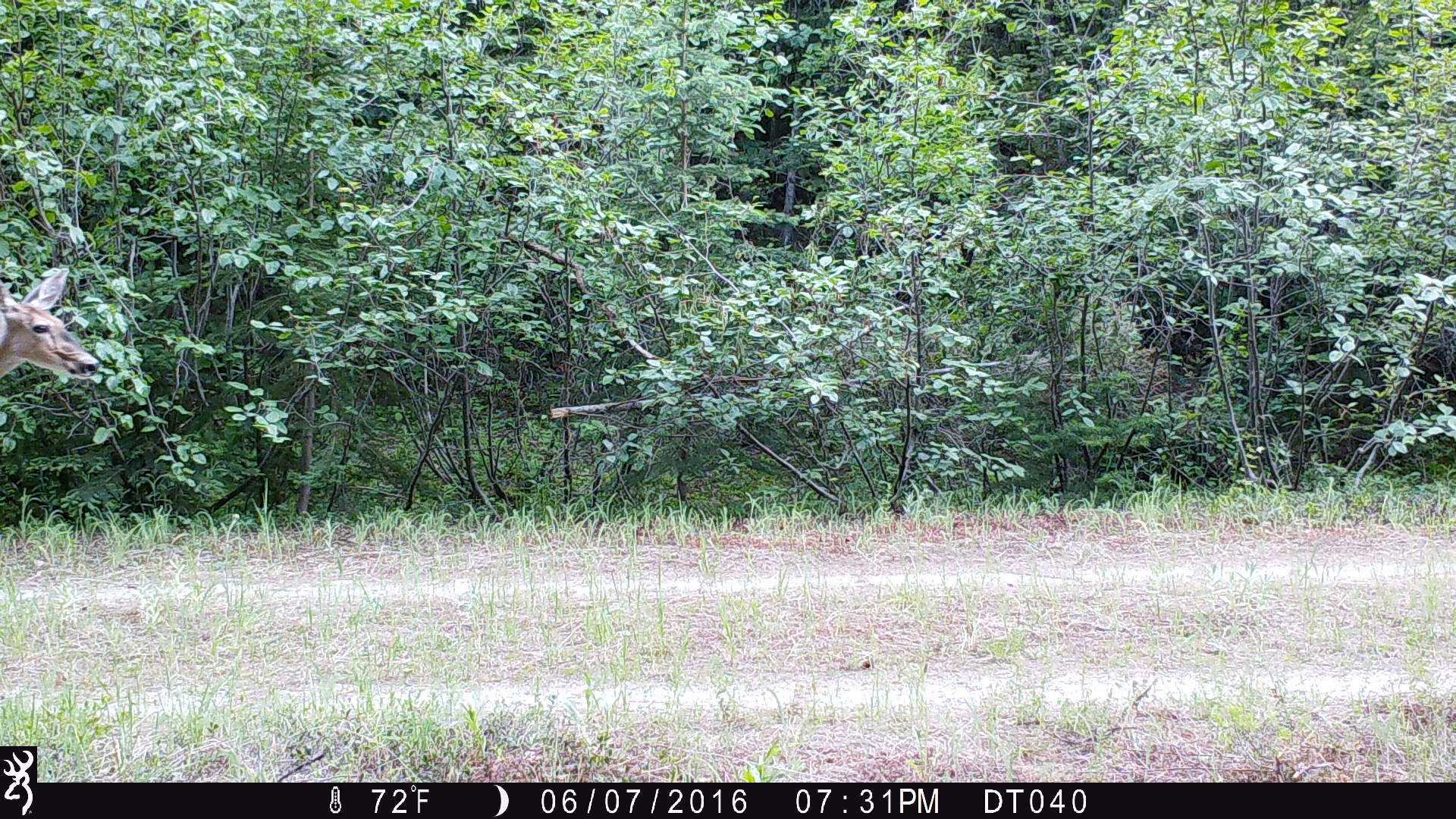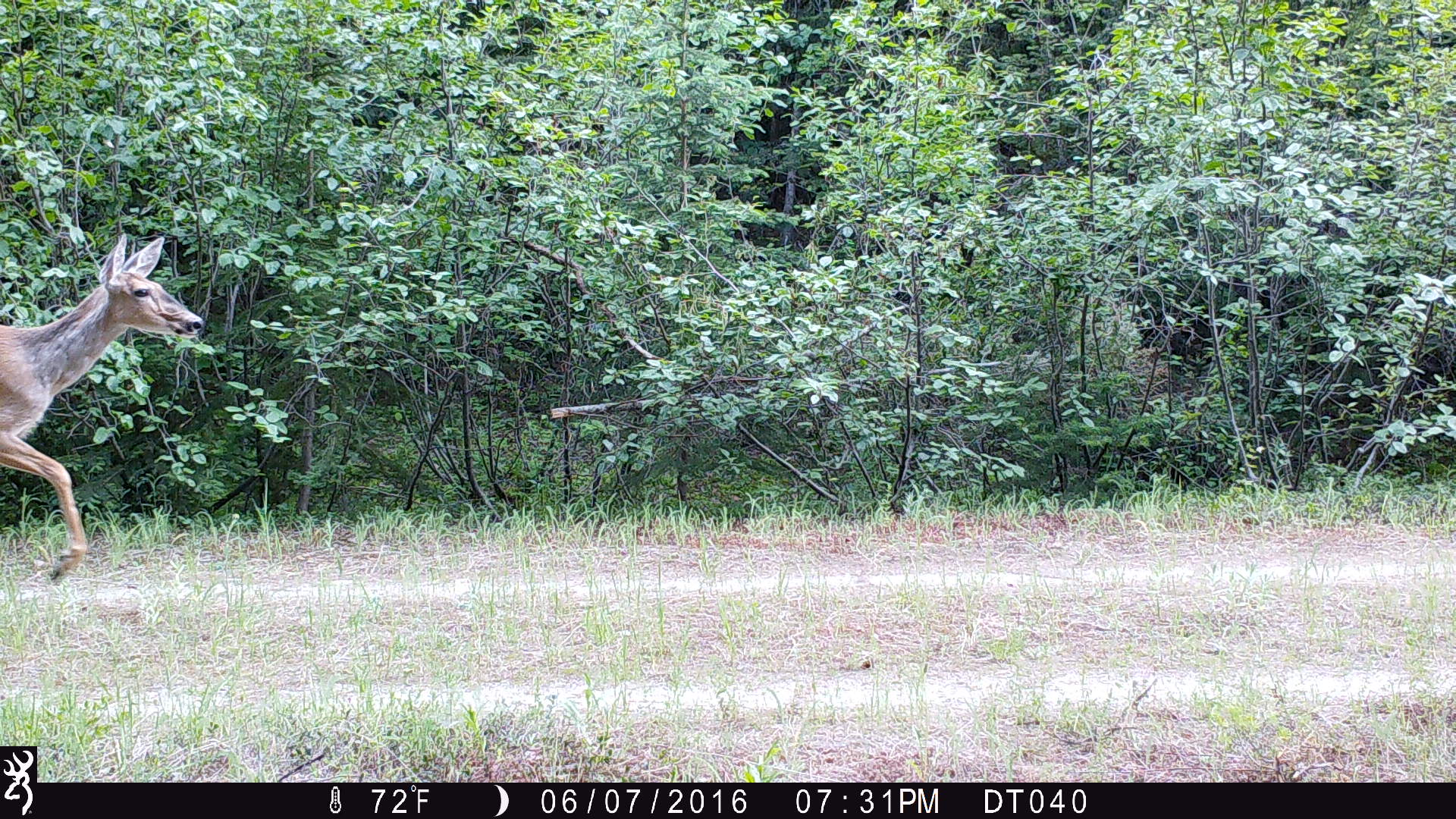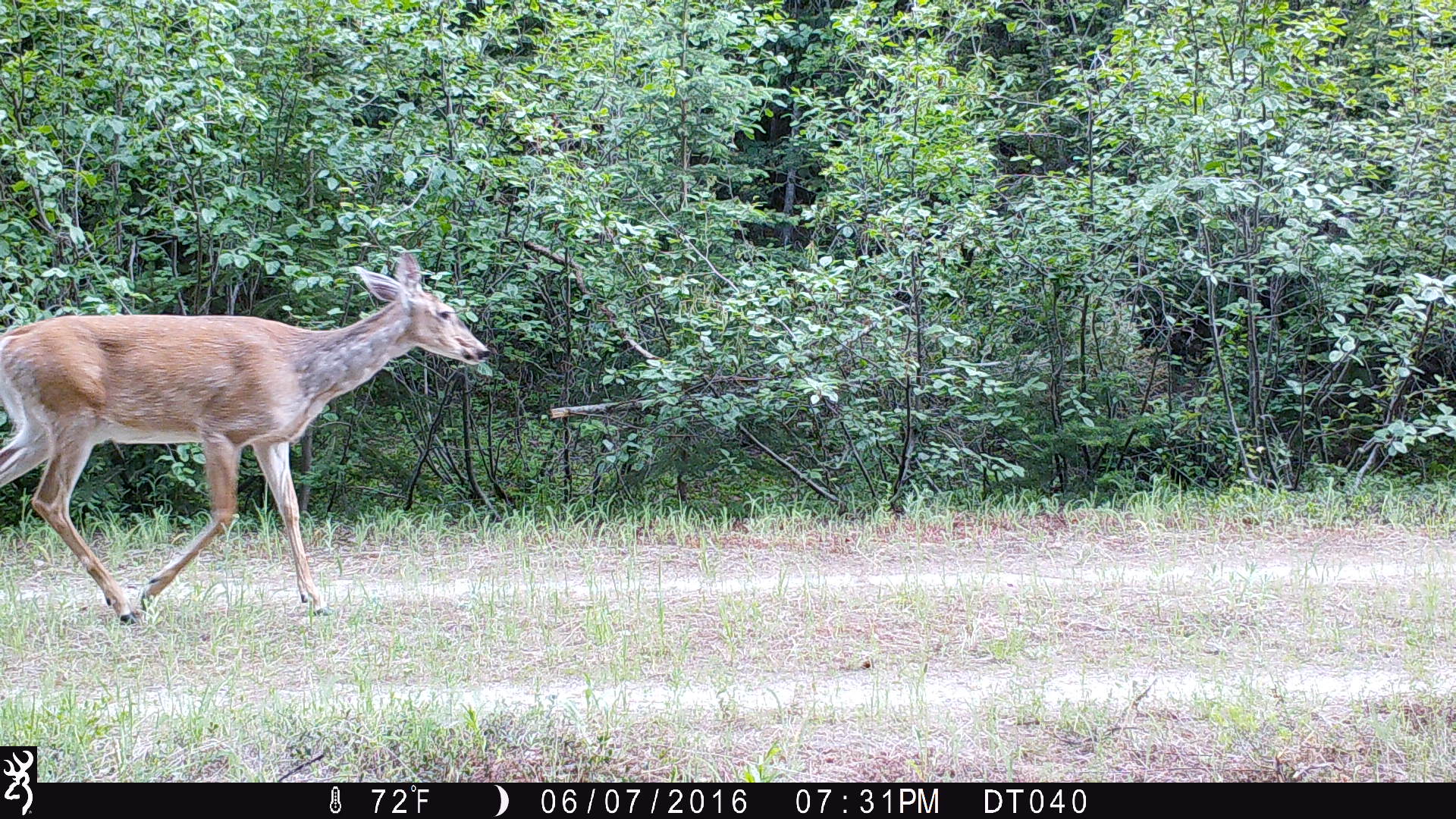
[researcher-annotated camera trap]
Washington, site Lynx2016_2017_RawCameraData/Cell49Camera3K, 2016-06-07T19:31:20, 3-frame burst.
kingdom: Animalia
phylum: Chordata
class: Mammalia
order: Artiodactyla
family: Cervidae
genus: Odocoileus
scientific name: Odocoileus virginianus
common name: white-tailed deer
Odocoileus virginianus (white-tailed deer). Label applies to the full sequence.